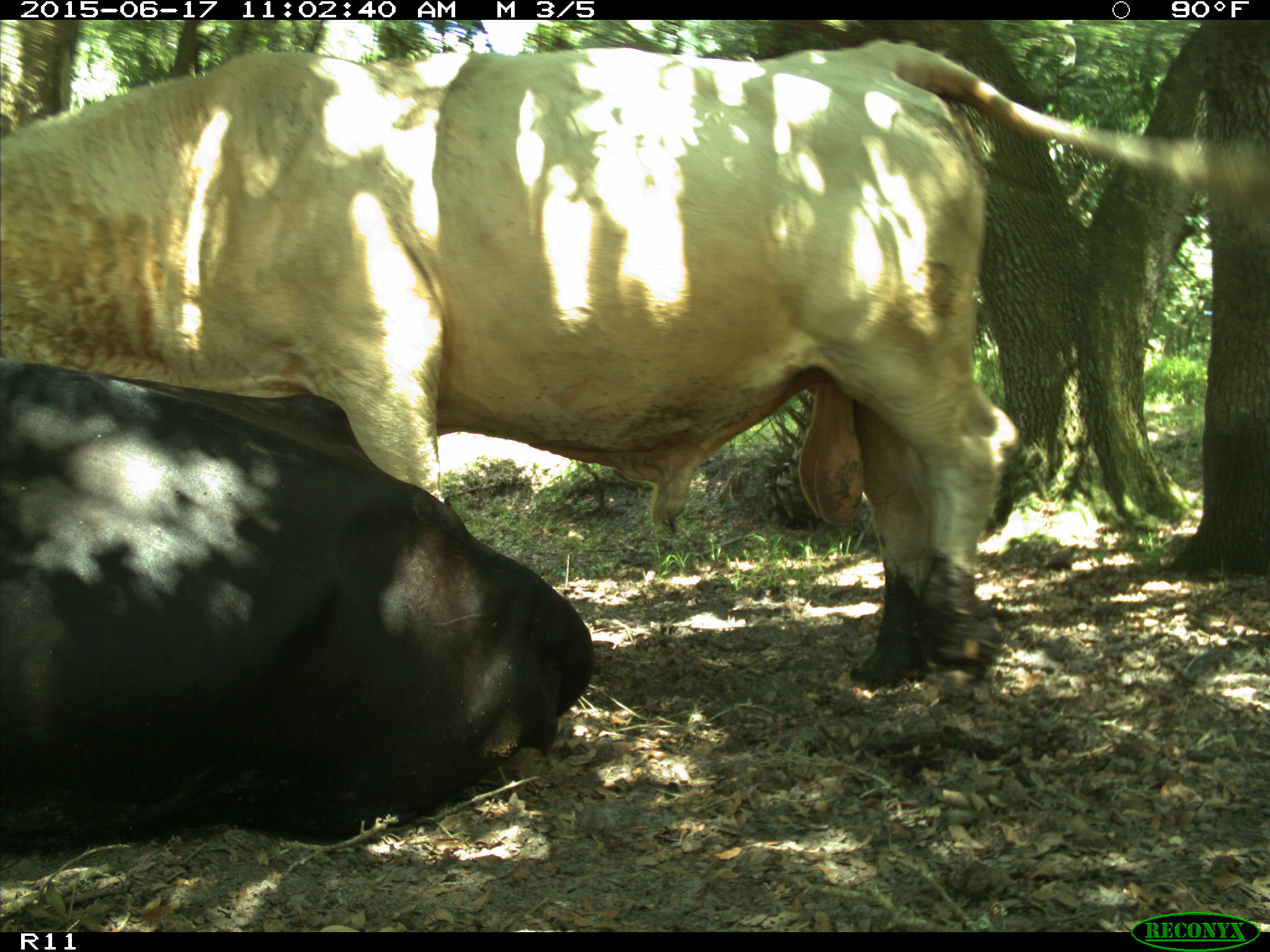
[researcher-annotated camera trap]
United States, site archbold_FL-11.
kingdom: Animalia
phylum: Chordata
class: Mammalia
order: Artiodactyla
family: Bovidae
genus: Bos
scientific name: Bos taurus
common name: domestic cow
Bos taurus (domestic cow).